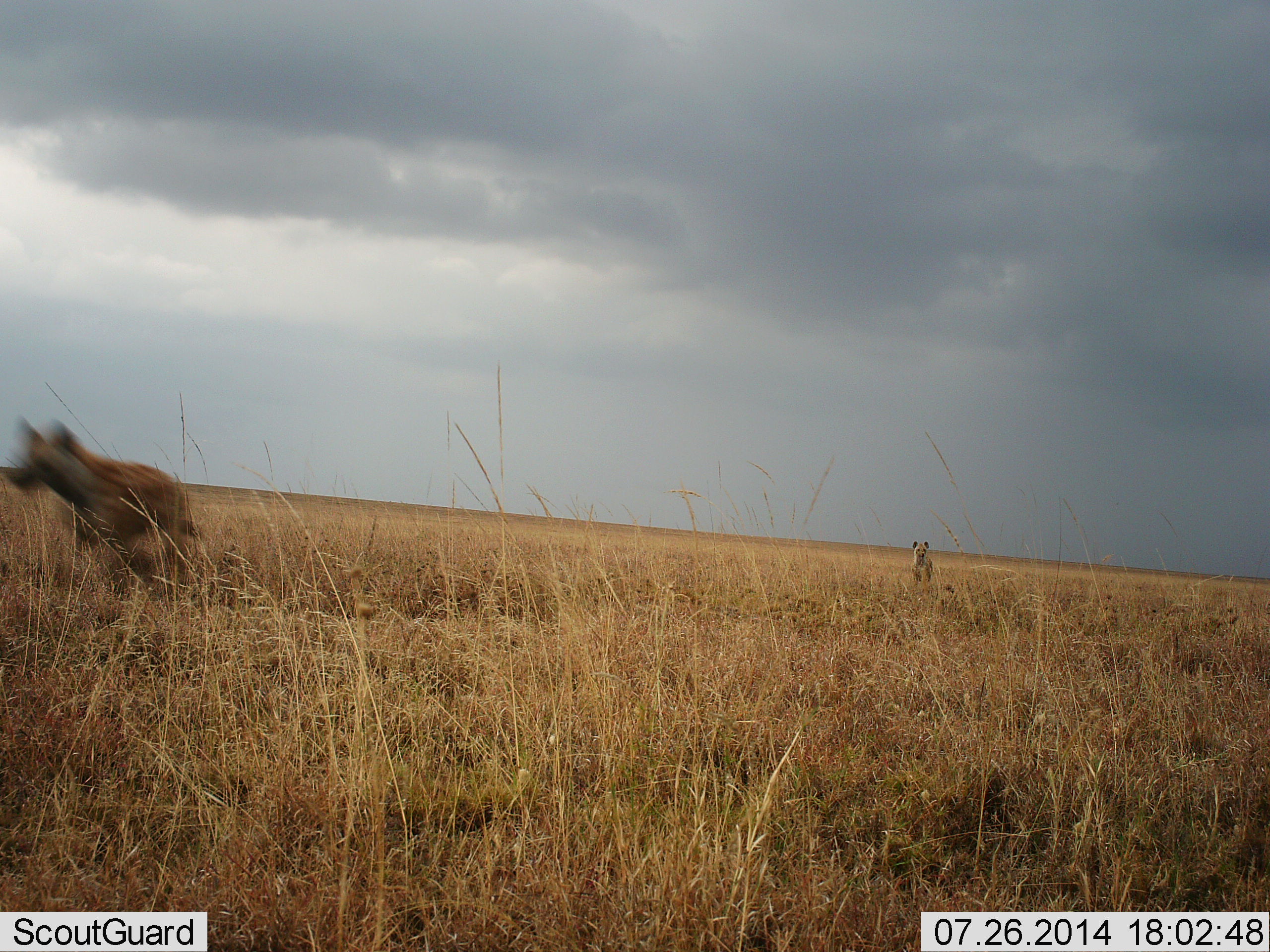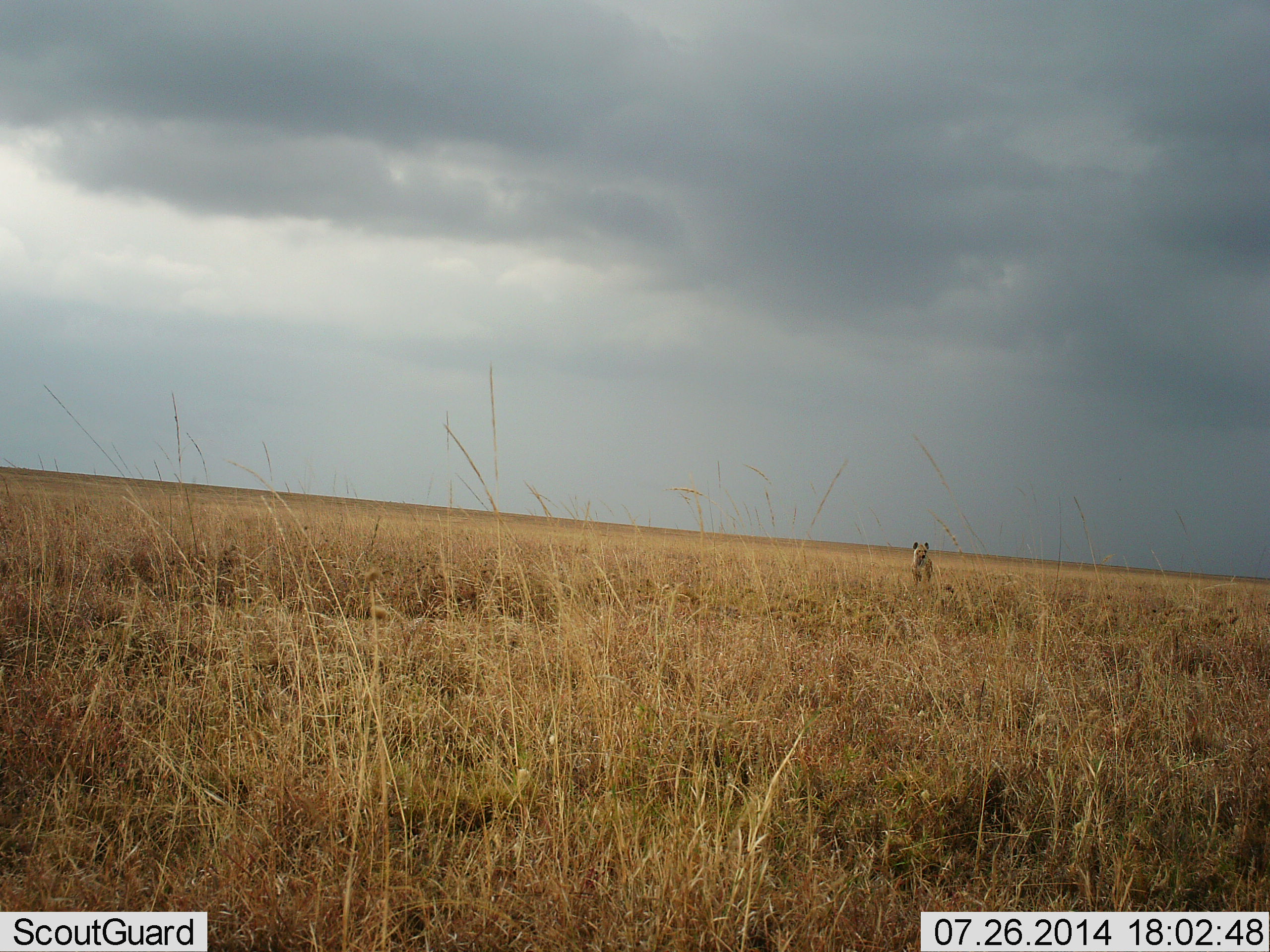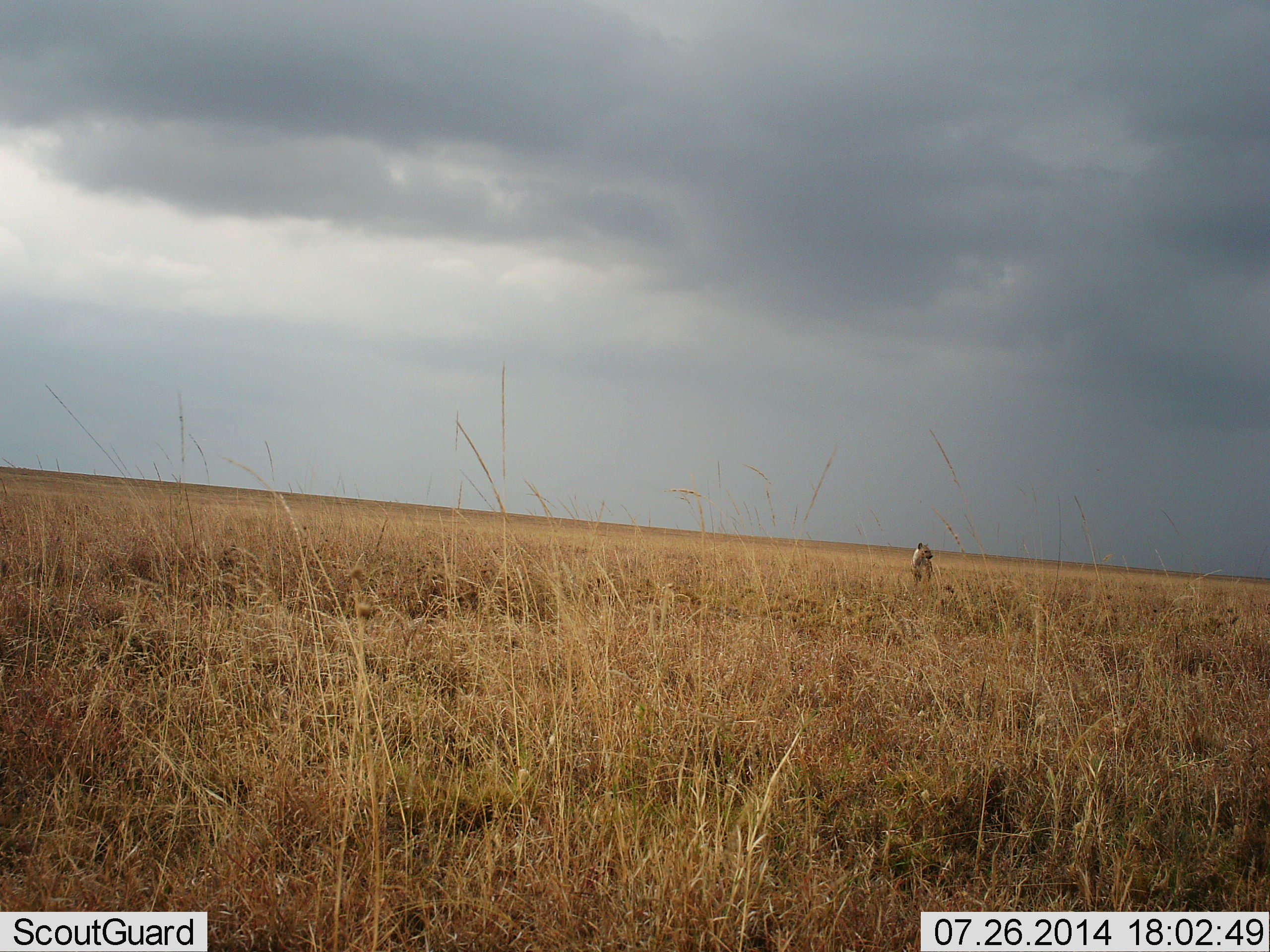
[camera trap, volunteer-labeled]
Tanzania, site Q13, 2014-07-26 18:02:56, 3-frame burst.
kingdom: Animalia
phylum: Chordata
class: Mammalia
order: Carnivora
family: Hyaenidae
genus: Crocuta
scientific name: Crocuta crocuta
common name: spotted hyena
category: hyenaspotted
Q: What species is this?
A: Hyenaspotted (spotted hyena) (Crocuta crocuta).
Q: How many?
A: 2.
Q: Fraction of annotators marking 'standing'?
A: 60%.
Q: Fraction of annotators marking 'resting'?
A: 10%.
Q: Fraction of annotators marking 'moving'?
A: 100%.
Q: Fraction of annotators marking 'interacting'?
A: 0%.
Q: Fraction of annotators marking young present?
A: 0%.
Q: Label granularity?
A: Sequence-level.